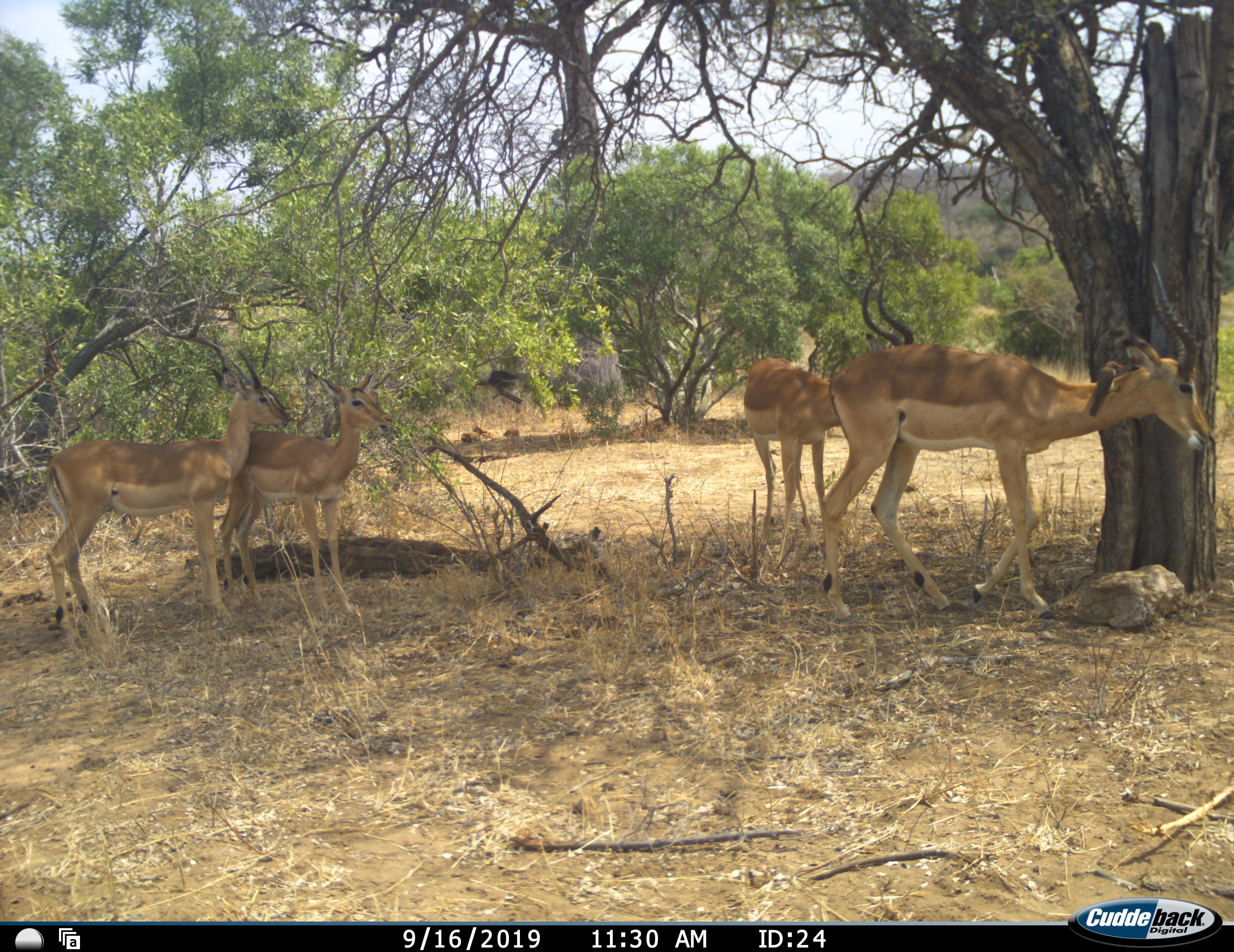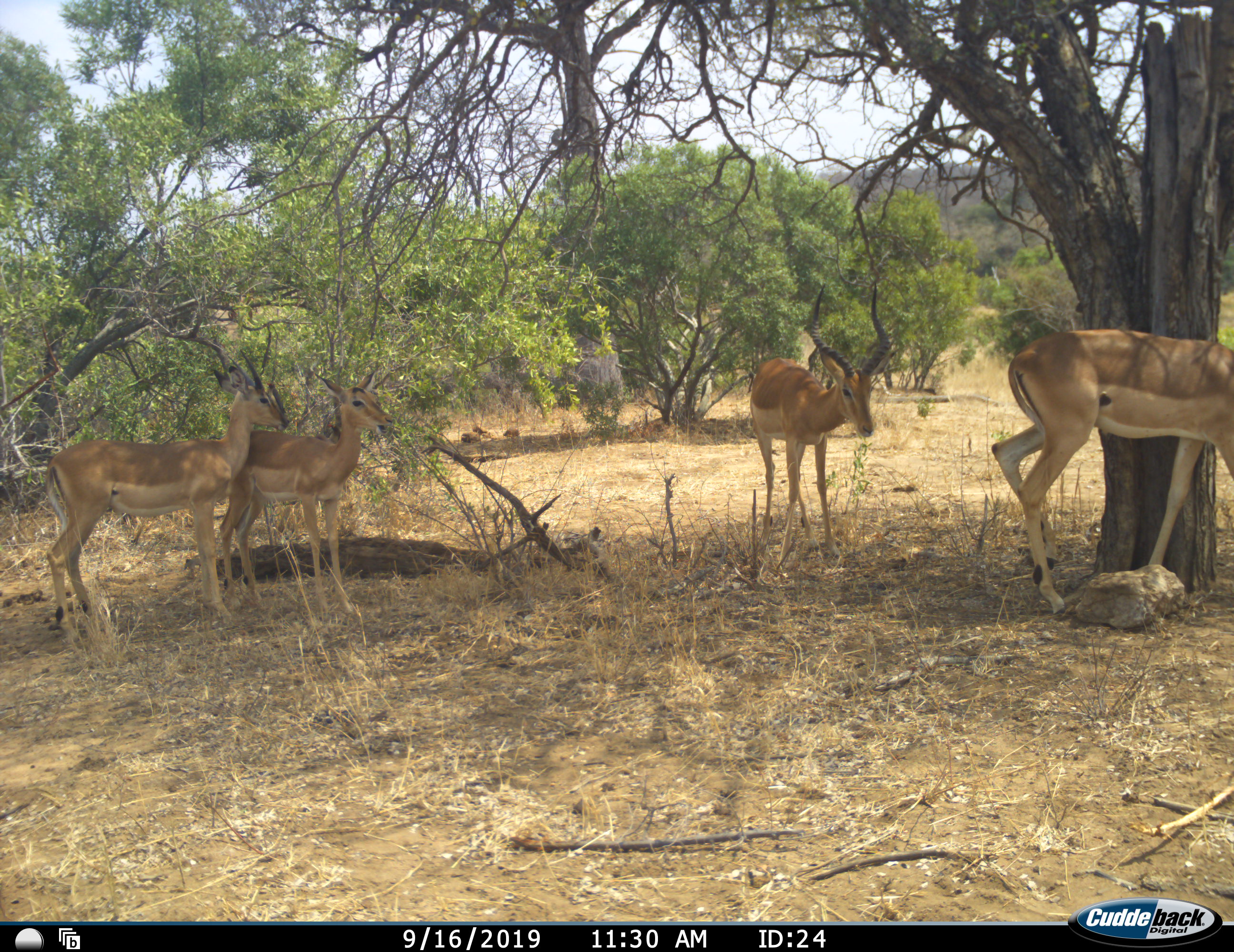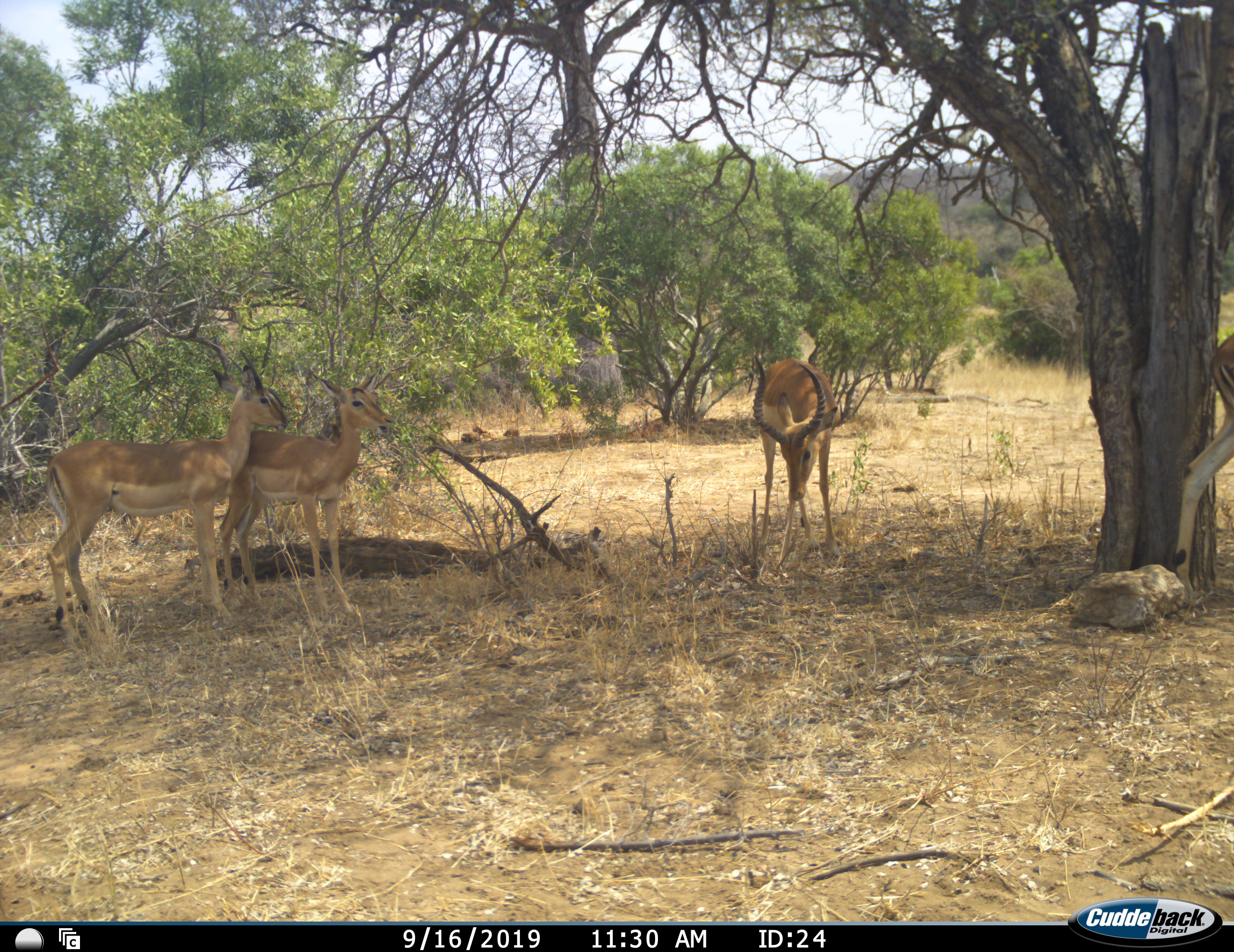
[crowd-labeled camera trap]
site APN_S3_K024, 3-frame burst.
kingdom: Animalia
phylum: Chordata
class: Mammalia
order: Artiodactyla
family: Bovidae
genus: Aepyceros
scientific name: Aepyceros melampus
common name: impala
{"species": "impala (Aepyceros melampus)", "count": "4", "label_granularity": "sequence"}